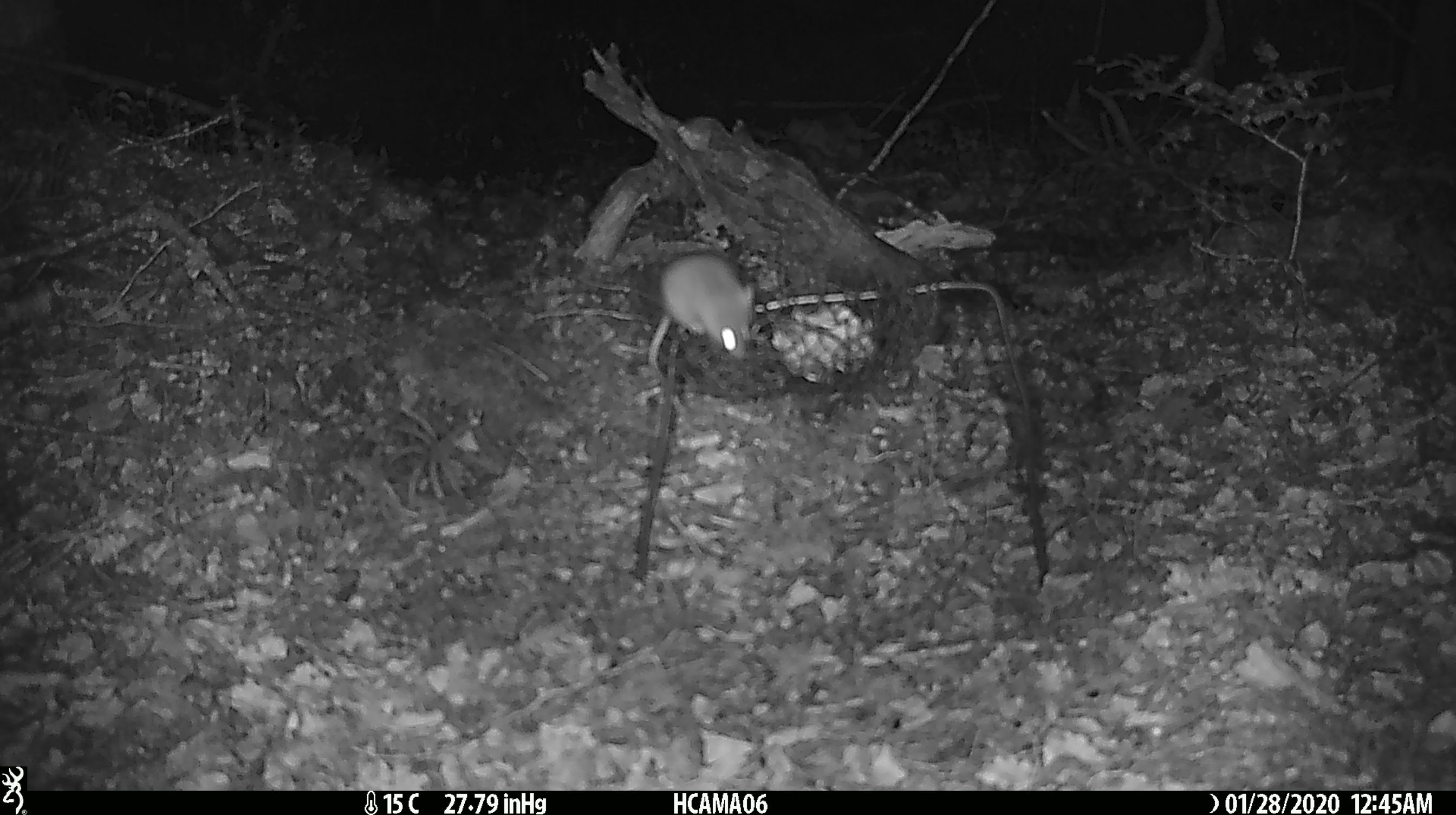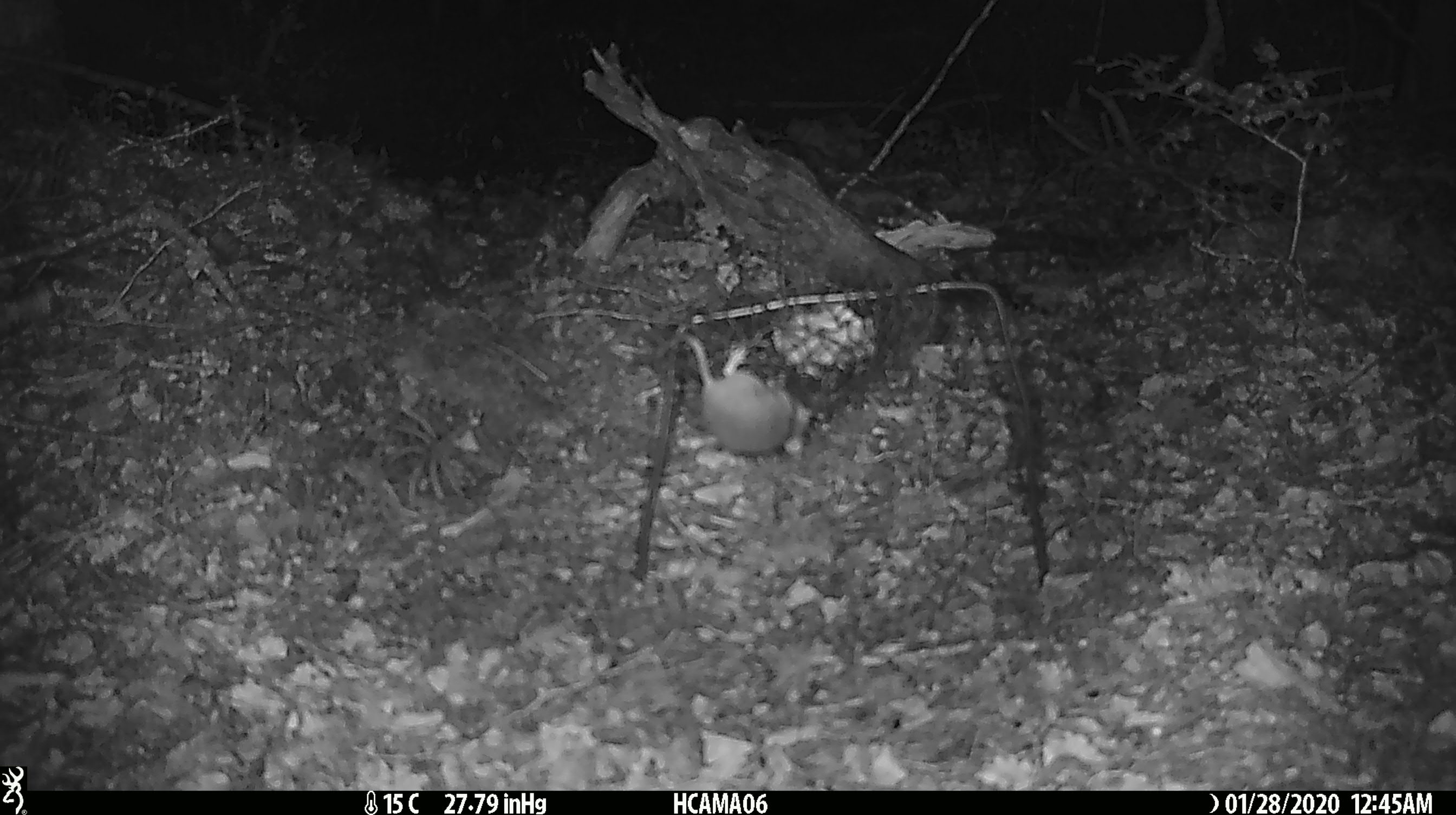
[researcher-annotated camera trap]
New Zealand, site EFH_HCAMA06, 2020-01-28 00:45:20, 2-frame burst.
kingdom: Animalia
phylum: Chordata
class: Mammalia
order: Rodentia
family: Muridae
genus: Mus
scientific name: Mus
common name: mouse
Mouse (Mus).